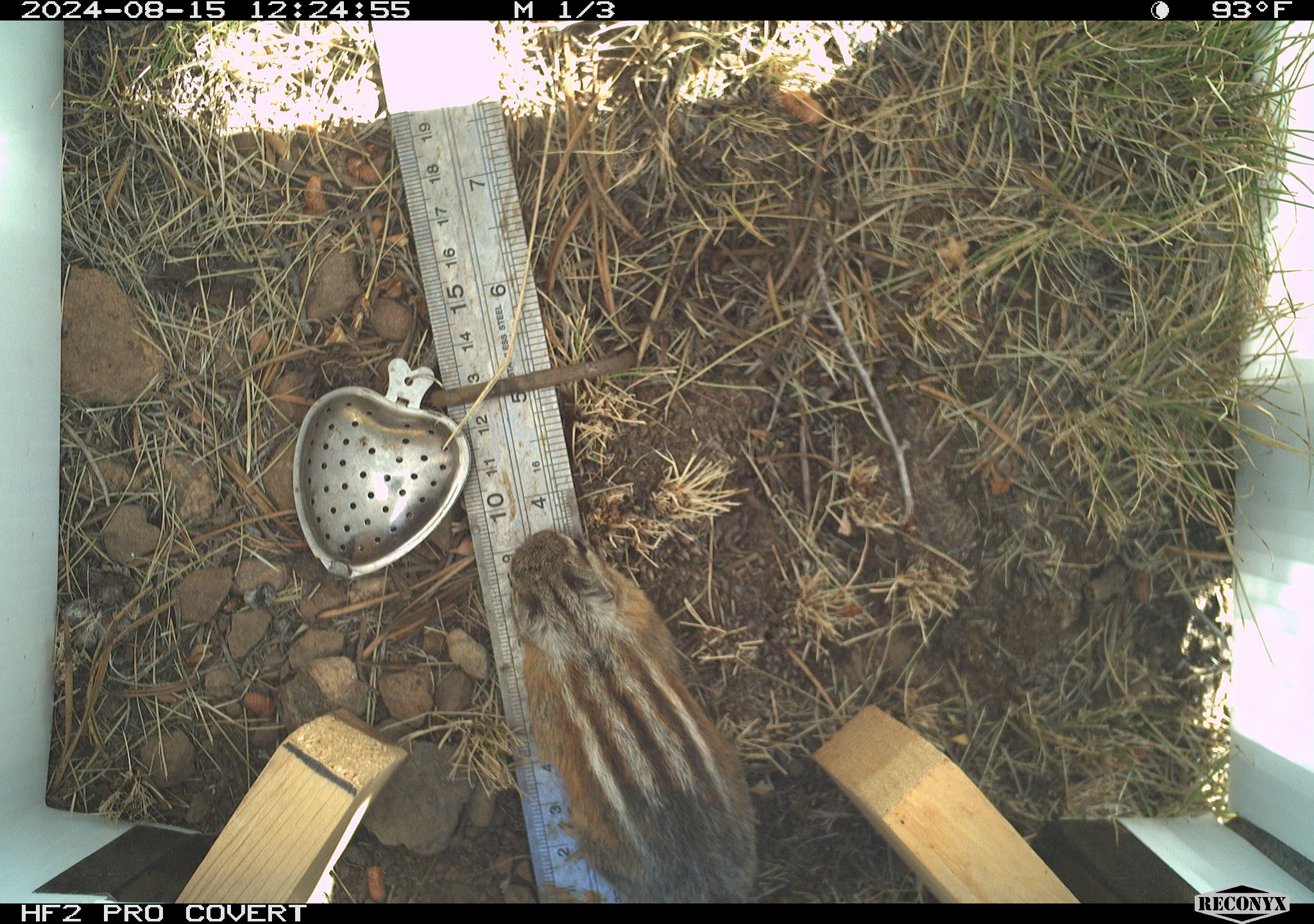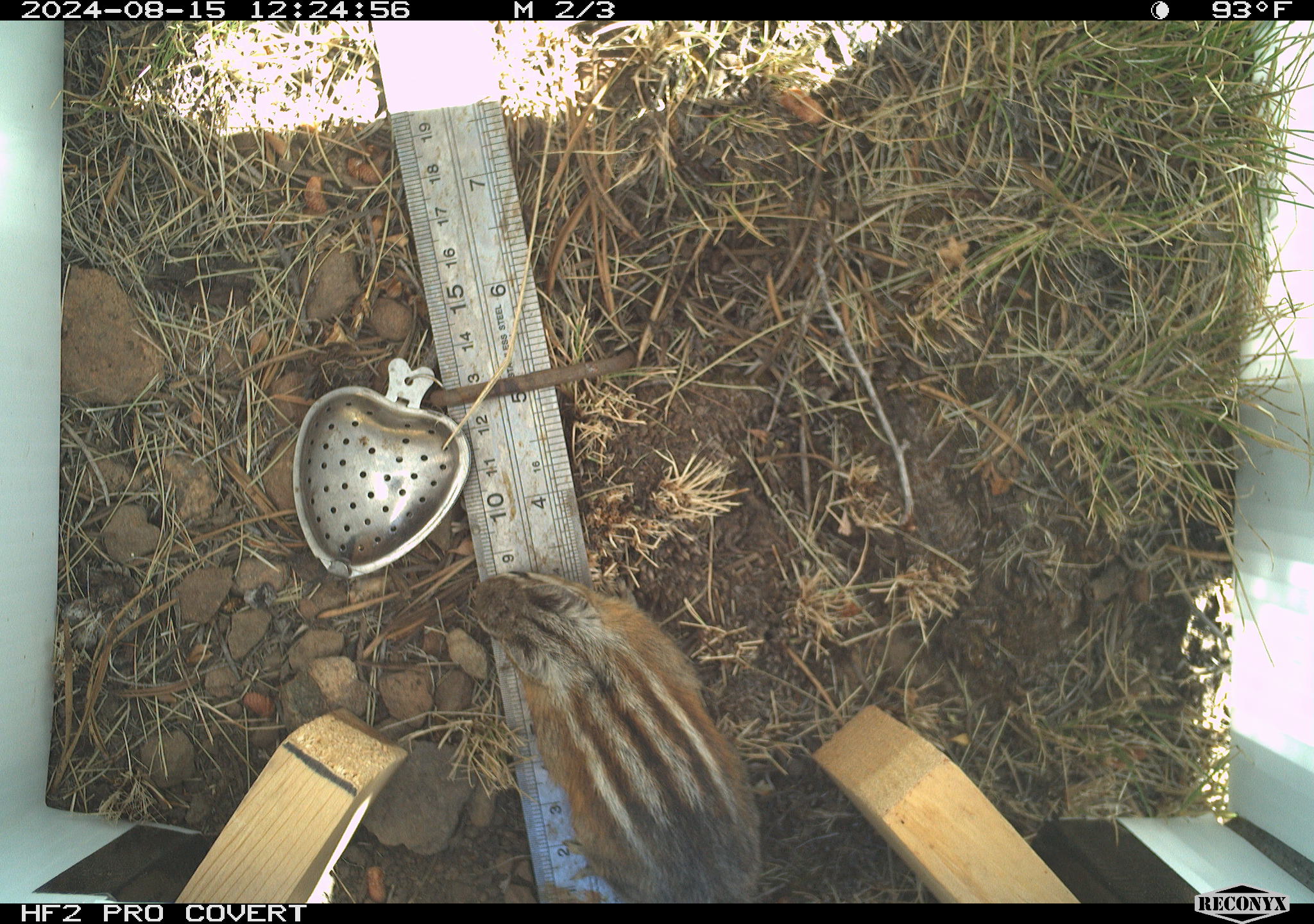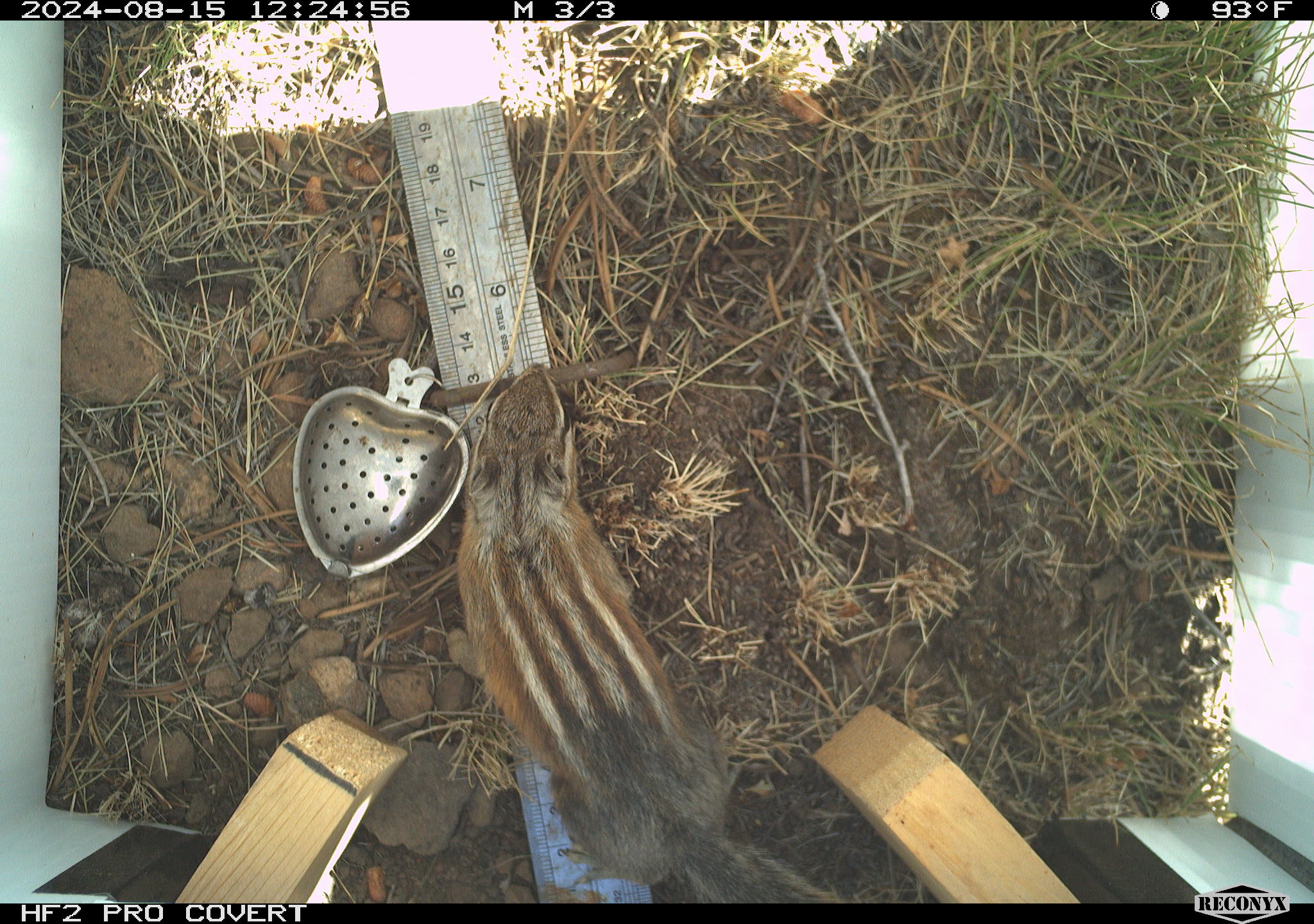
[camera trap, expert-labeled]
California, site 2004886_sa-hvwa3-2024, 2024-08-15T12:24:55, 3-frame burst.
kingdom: Animalia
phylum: Chordata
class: Mammalia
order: Rodentia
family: Sciuridae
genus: Neotamias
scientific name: Neotamias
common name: western chipmunks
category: neotamias species